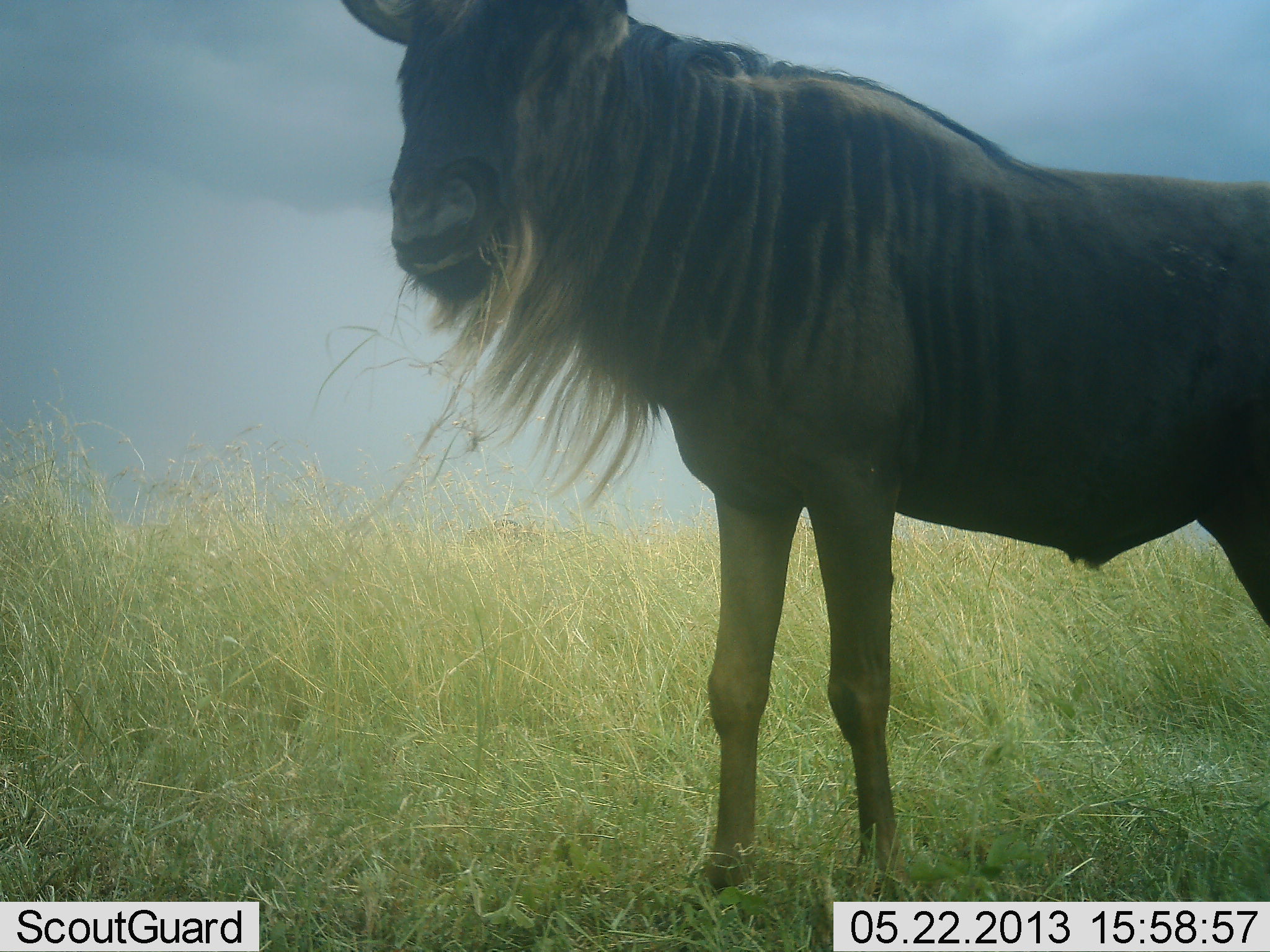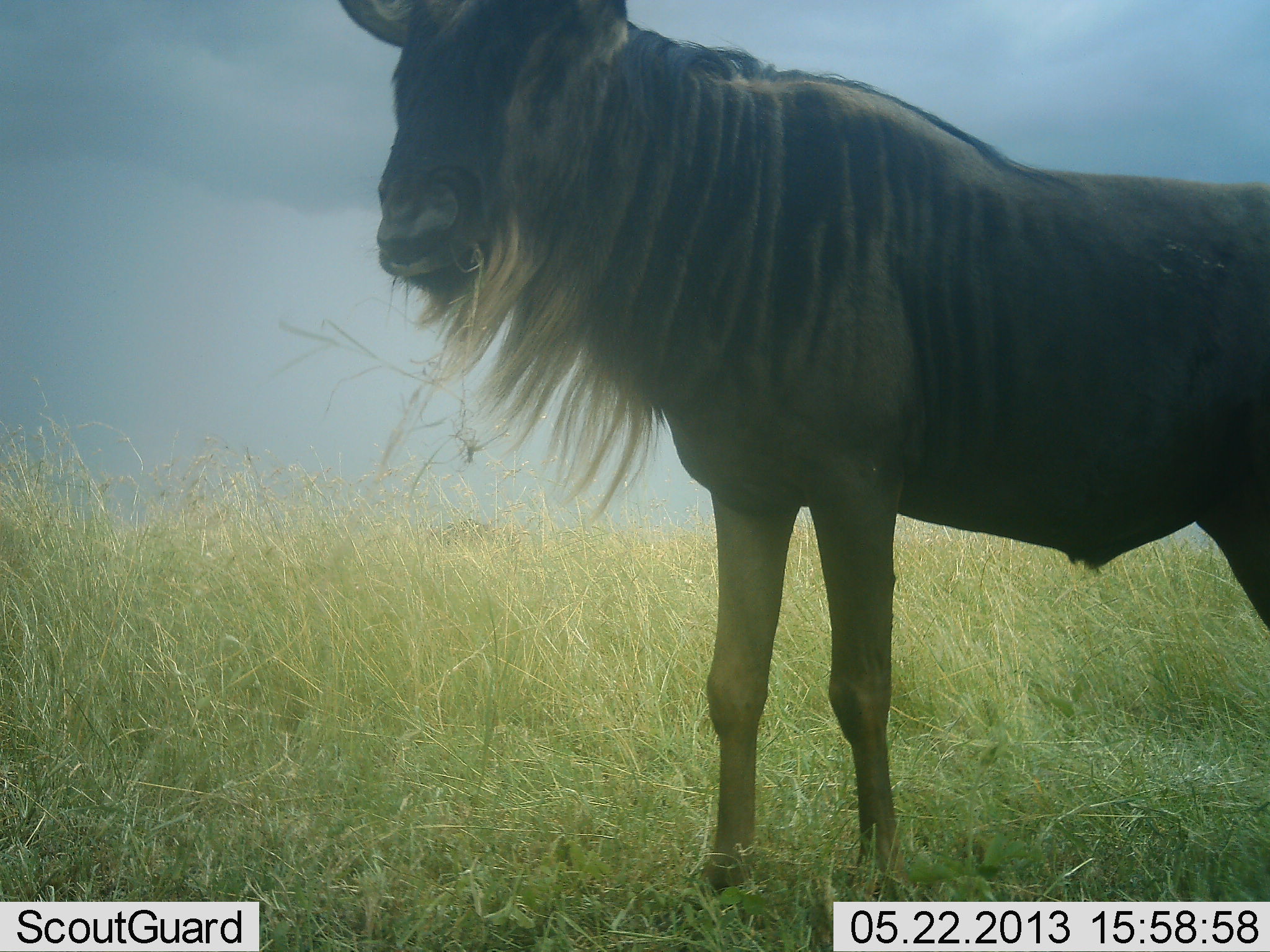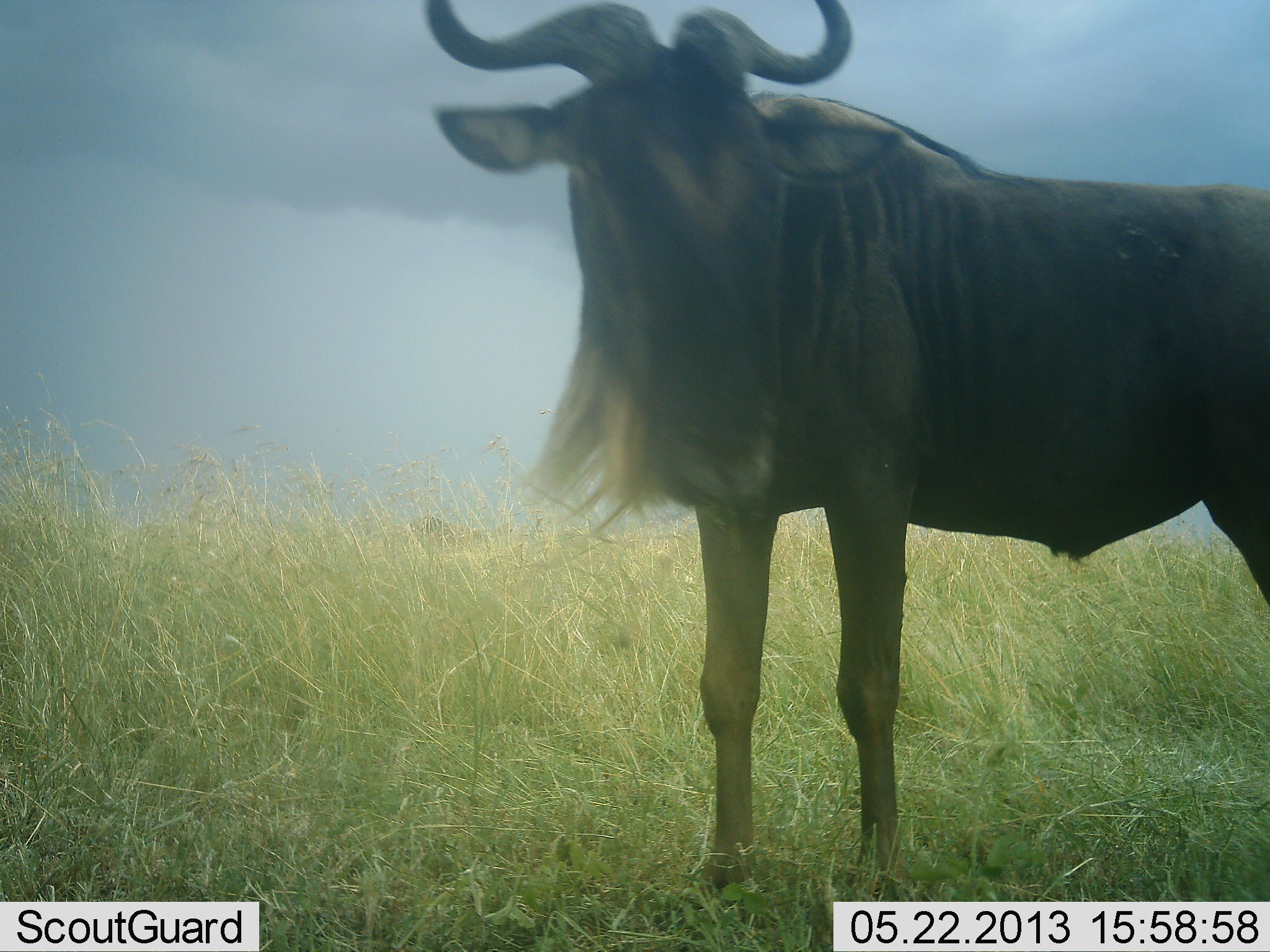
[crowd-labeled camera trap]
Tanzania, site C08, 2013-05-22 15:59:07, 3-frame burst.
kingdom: Animalia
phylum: Chordata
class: Mammalia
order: Artiodactyla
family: Bovidae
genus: Connochaetes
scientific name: Connochaetes taurinus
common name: blue wildebeest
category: wildebeest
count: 1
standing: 97%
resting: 0%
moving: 3%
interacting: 0%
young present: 0%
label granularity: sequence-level